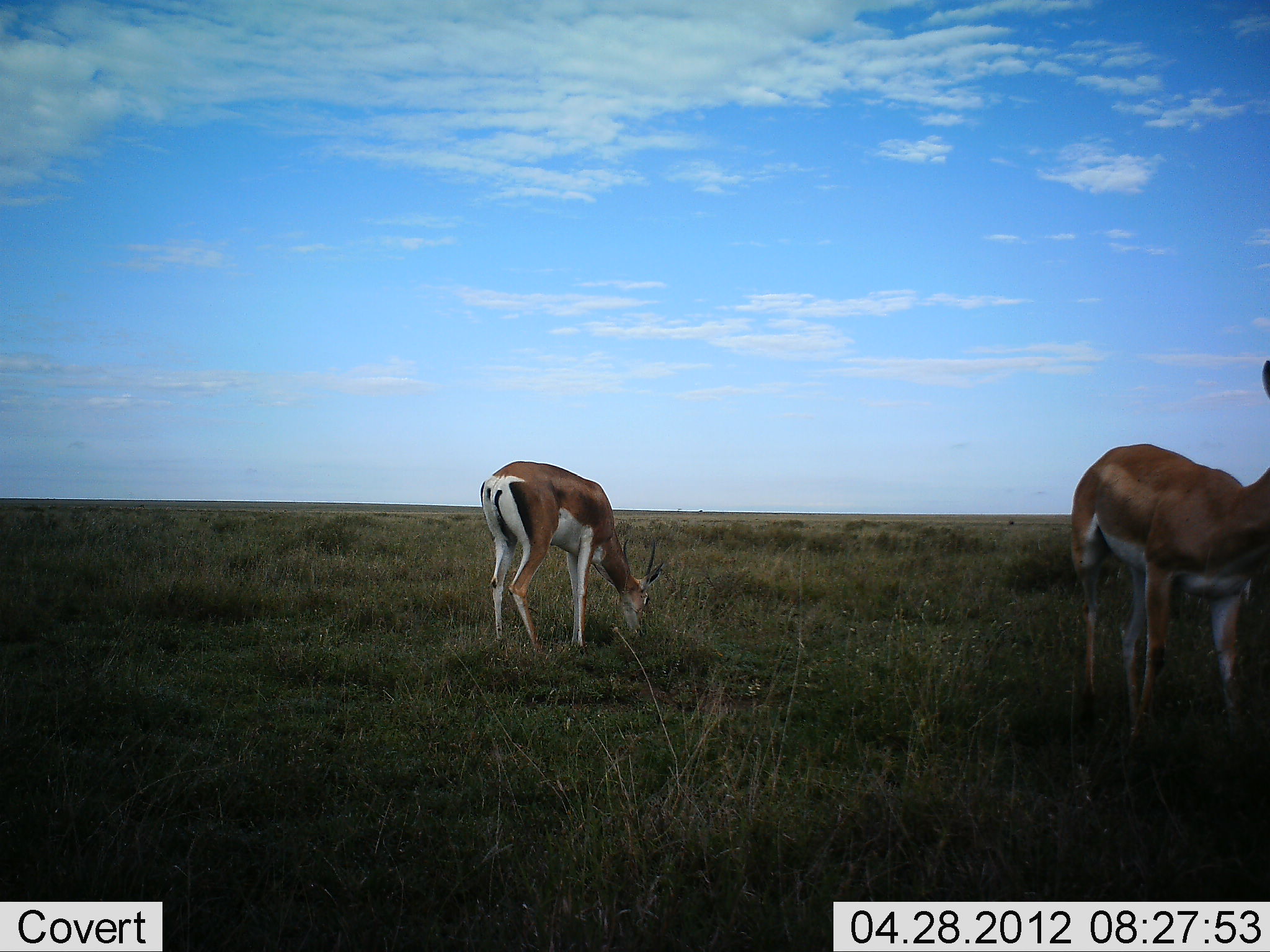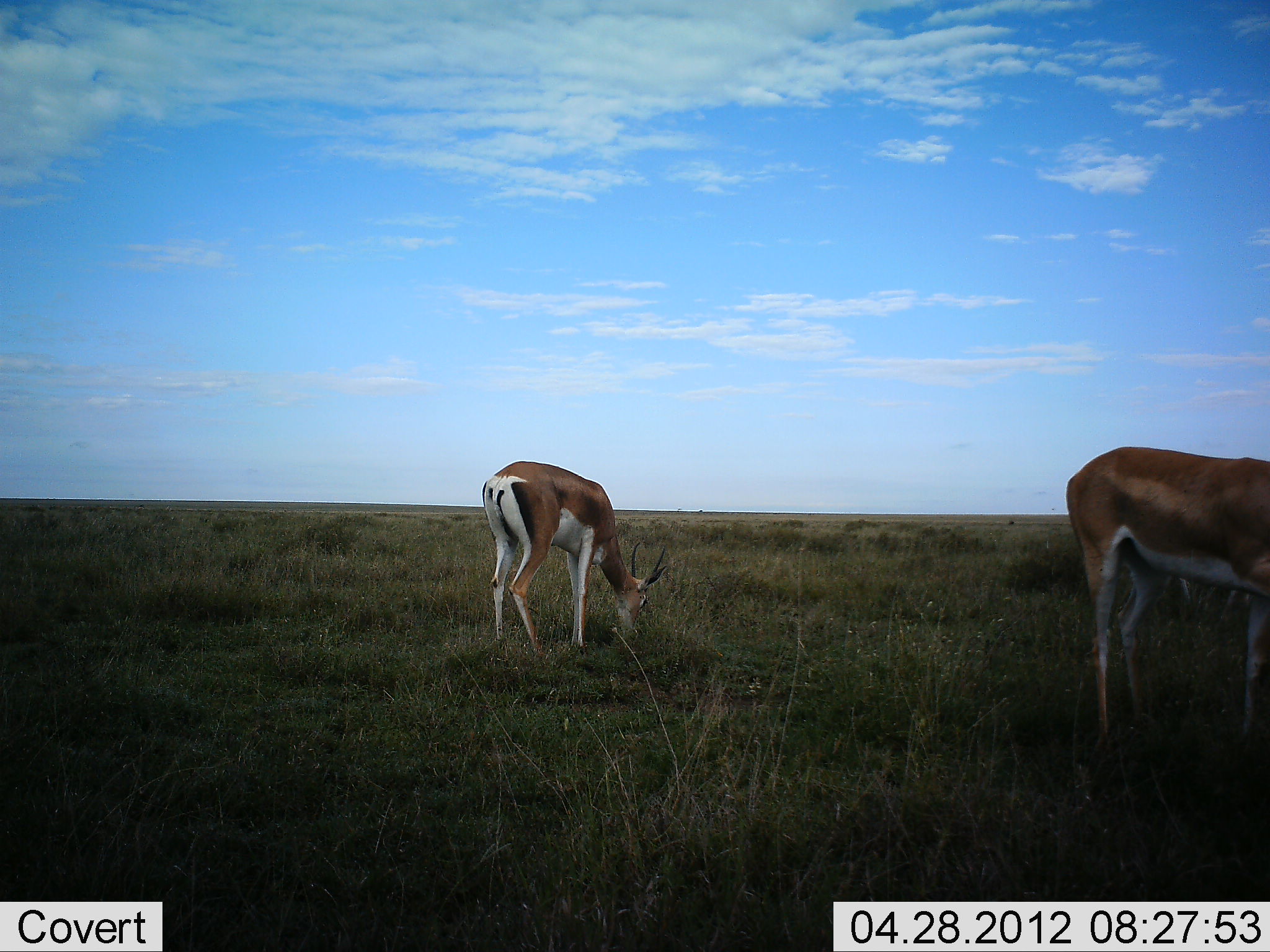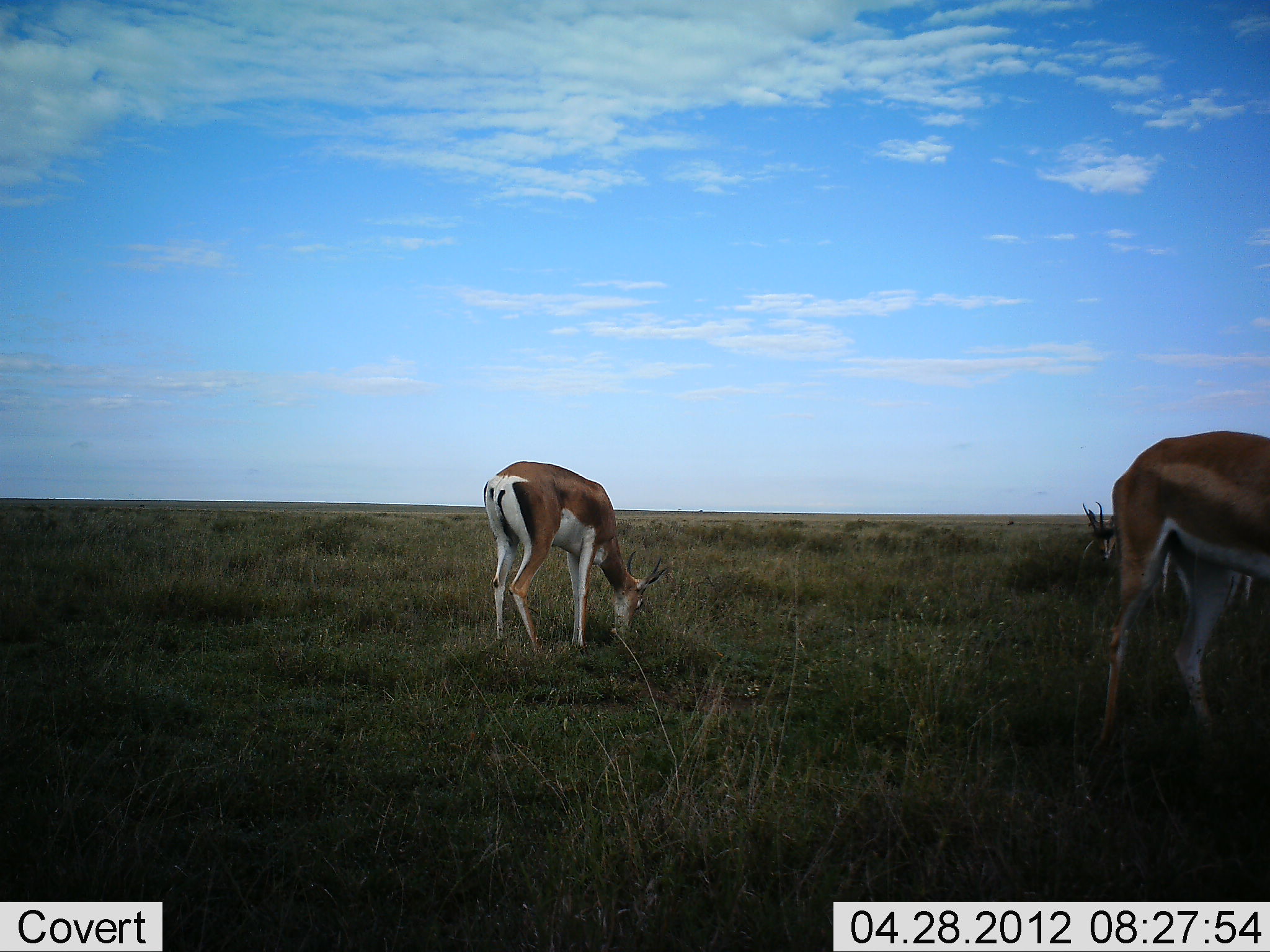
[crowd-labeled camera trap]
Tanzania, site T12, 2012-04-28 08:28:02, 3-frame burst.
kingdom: Animalia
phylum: Chordata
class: Mammalia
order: Artiodactyla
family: Bovidae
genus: Nanger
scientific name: Nanger granti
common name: grant's gazelle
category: gazellegrants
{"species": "gazellegrants (grant's gazelle) (Nanger granti)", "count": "2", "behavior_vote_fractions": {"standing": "36%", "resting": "0%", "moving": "14%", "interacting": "0%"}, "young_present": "0%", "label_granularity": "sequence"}